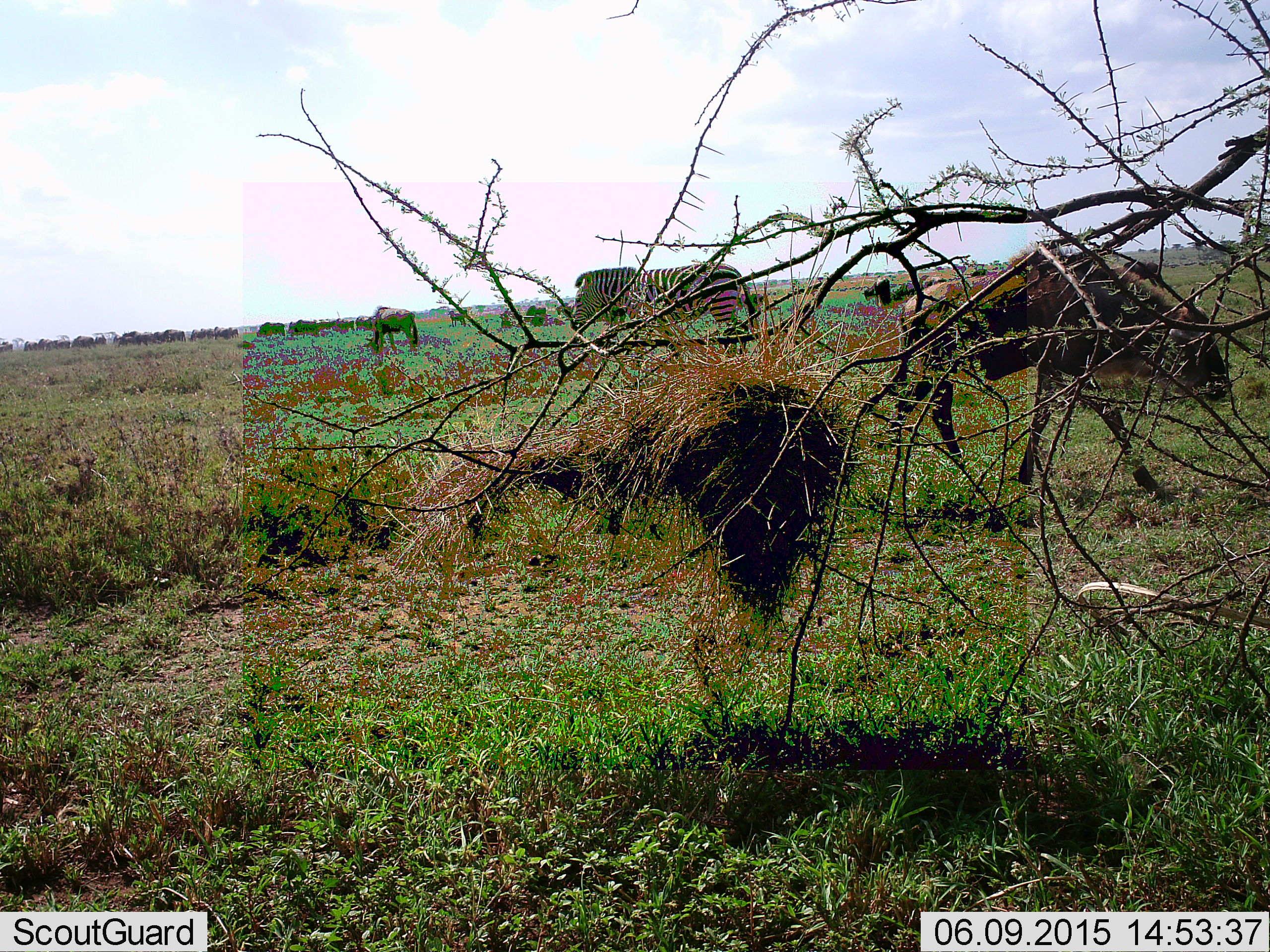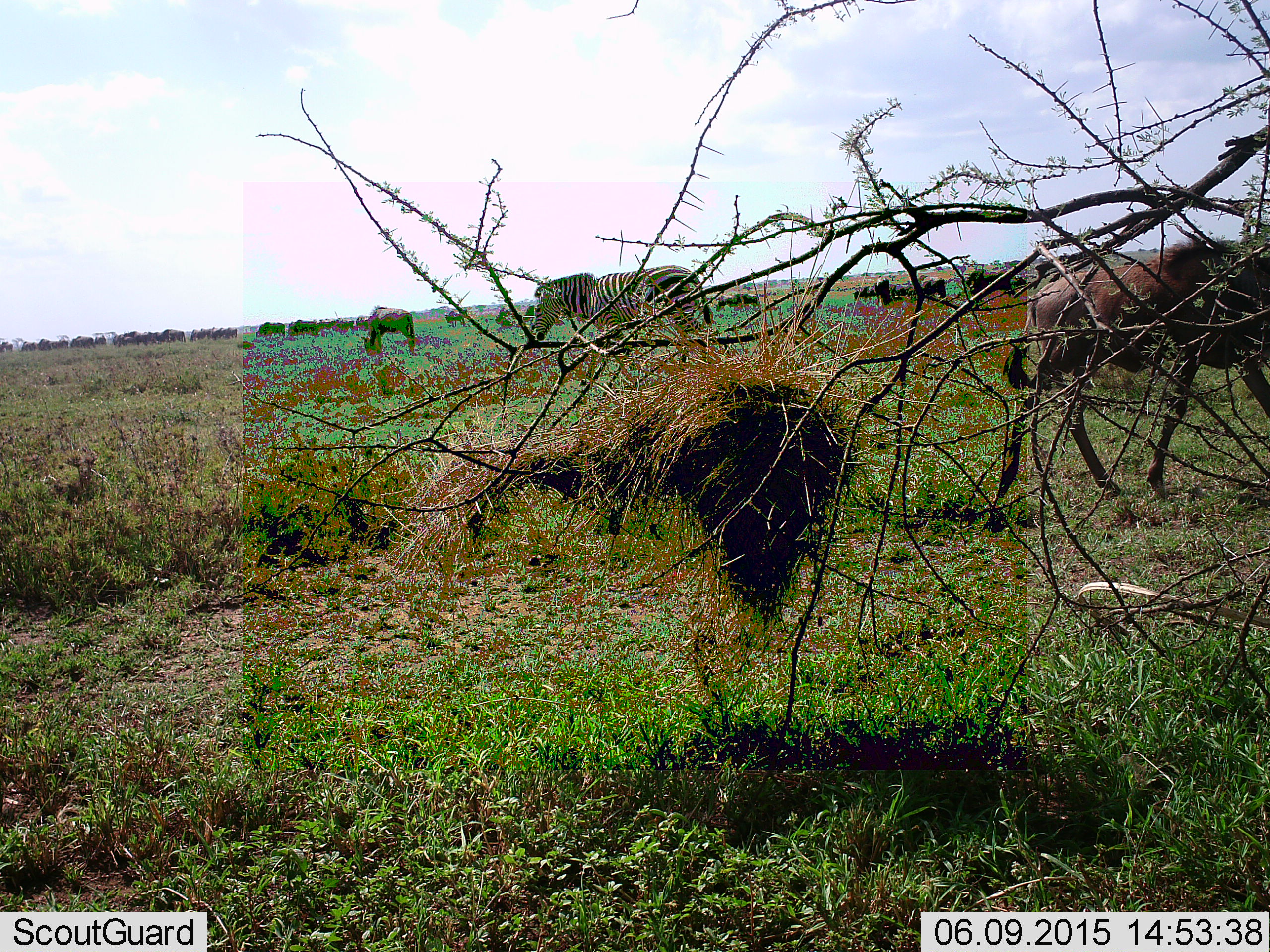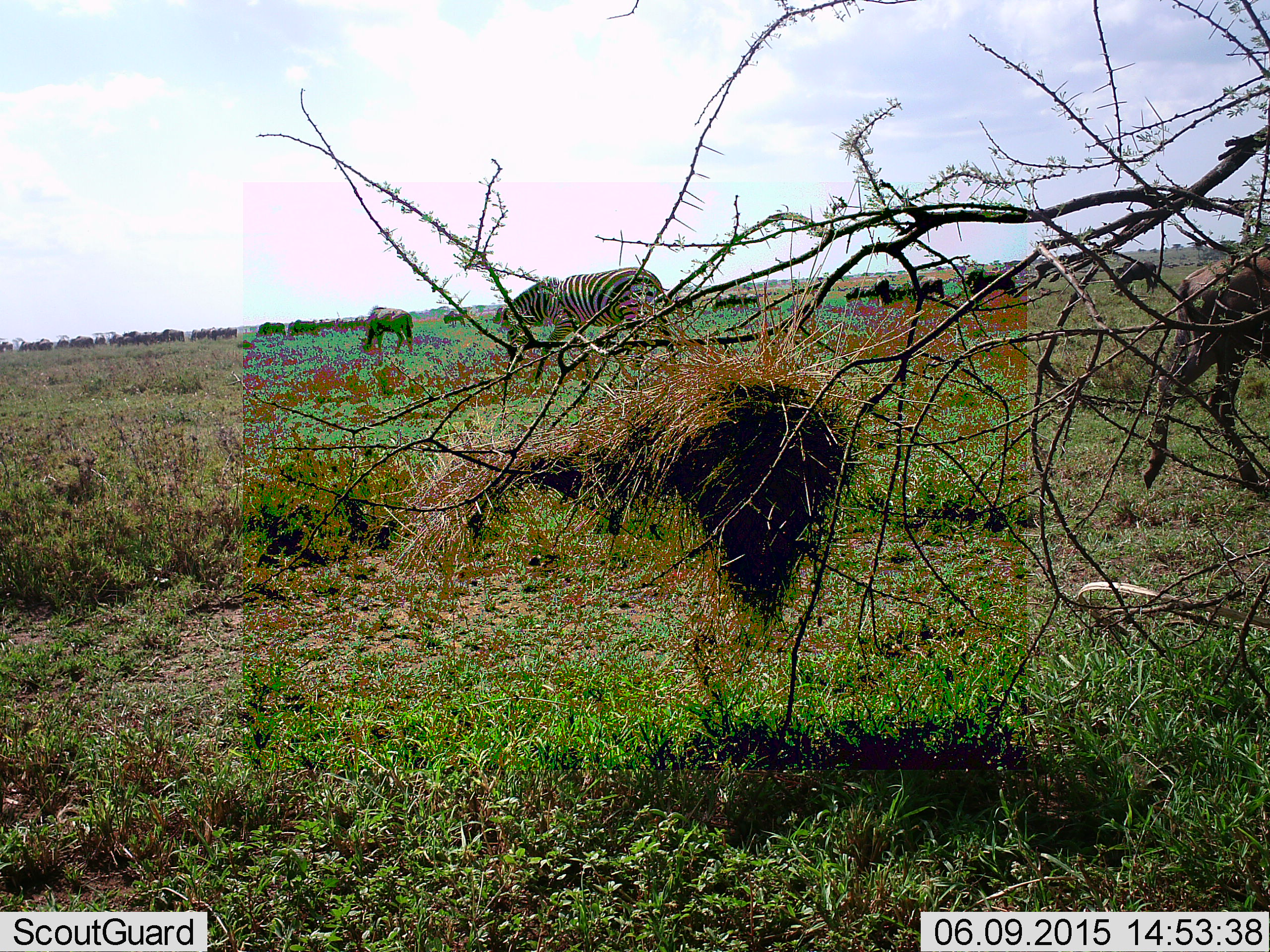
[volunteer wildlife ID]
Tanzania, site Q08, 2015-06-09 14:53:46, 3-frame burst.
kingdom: Animalia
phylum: Chordata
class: Mammalia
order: Artiodactyla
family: Bovidae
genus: Connochaetes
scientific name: Connochaetes taurinus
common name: blue wildebeest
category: wildebeest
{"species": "wildebeest (blue wildebeest) (Connochaetes taurinus)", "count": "11-50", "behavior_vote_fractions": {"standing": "70%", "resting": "0%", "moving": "70%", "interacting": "0%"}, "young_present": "10%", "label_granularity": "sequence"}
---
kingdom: Animalia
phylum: Chordata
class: Mammalia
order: Perissodactyla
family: Equidae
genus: Equus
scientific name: Equus quagga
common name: plains zebra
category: zebra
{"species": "zebra (plains zebra) (Equus quagga)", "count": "1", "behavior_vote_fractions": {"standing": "18%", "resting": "0%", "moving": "82%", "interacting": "0%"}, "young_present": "0%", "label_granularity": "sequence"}